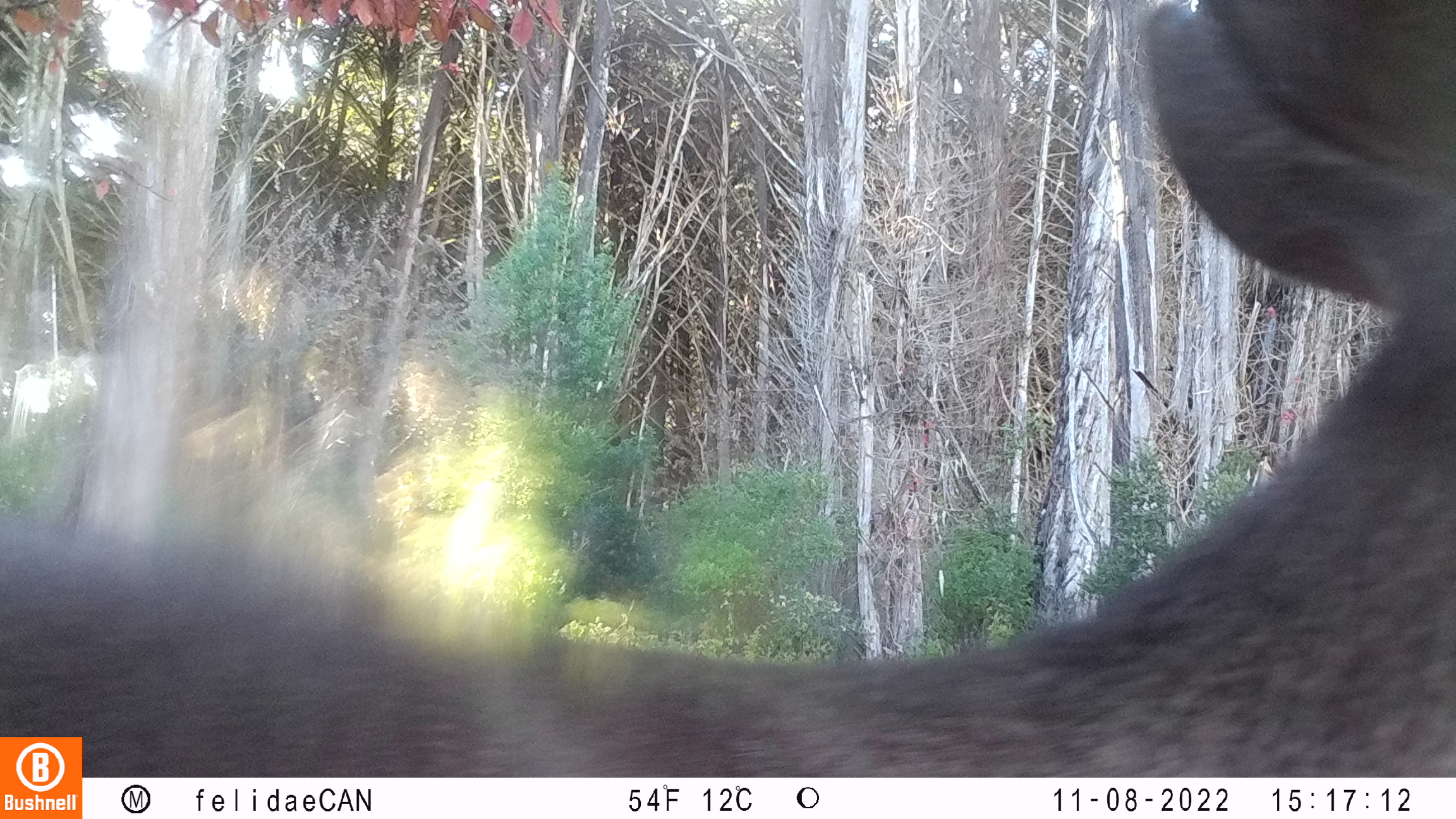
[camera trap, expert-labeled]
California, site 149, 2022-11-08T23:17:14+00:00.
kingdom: Animalia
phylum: Chordata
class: Mammalia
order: Artiodactyla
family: Cervidae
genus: Odocoileus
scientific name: Odocoileus hemionus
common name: mule deer